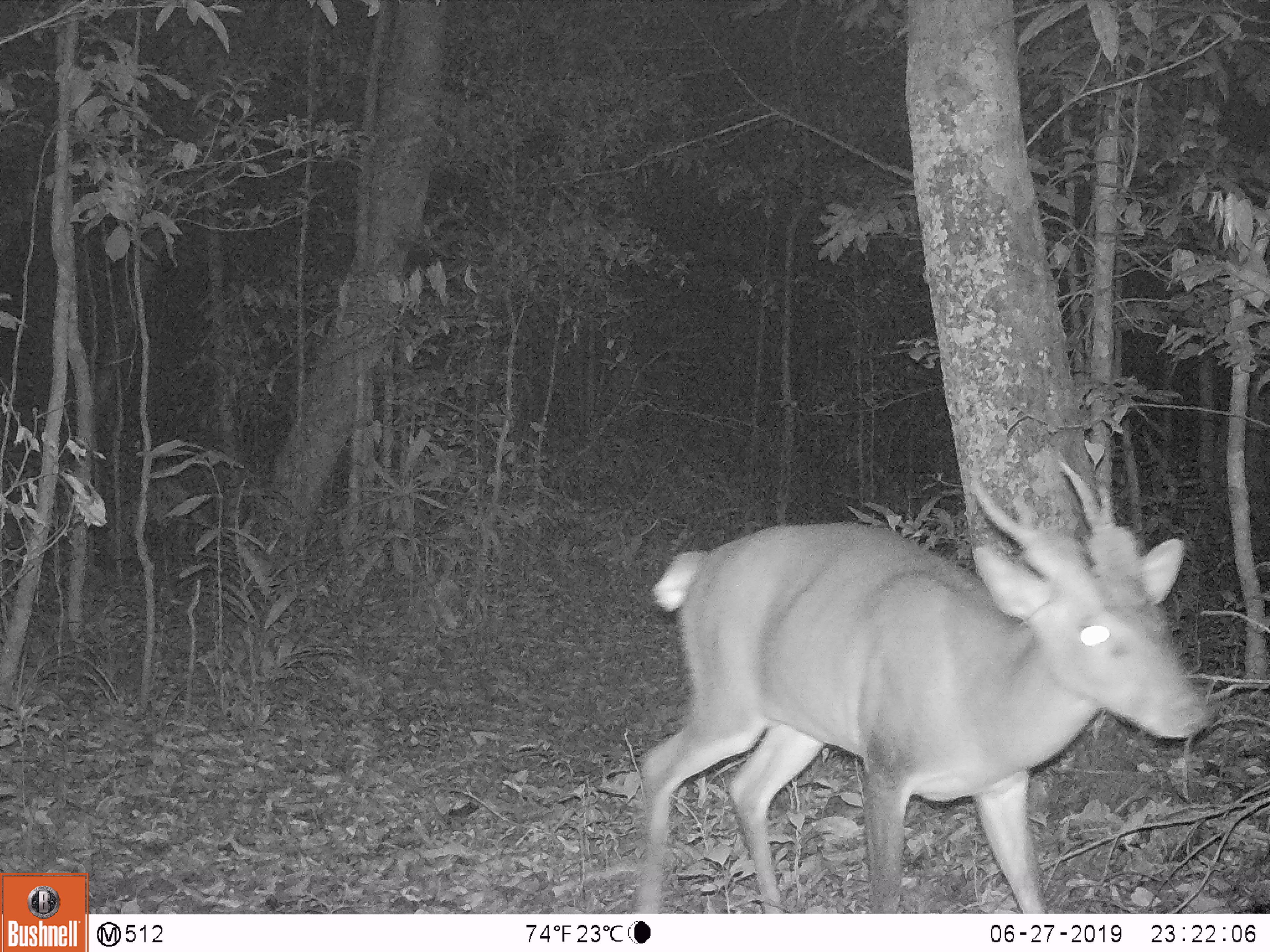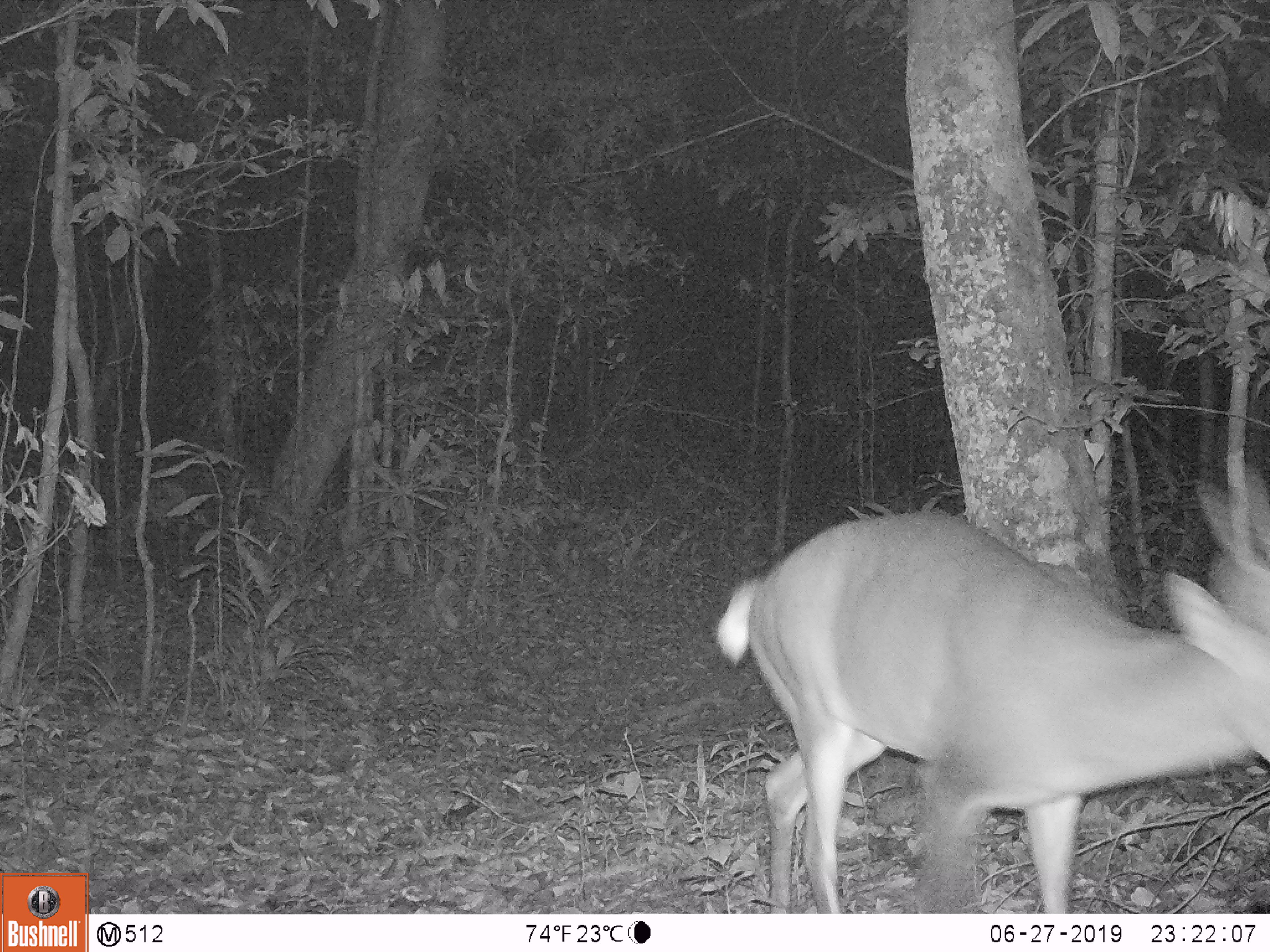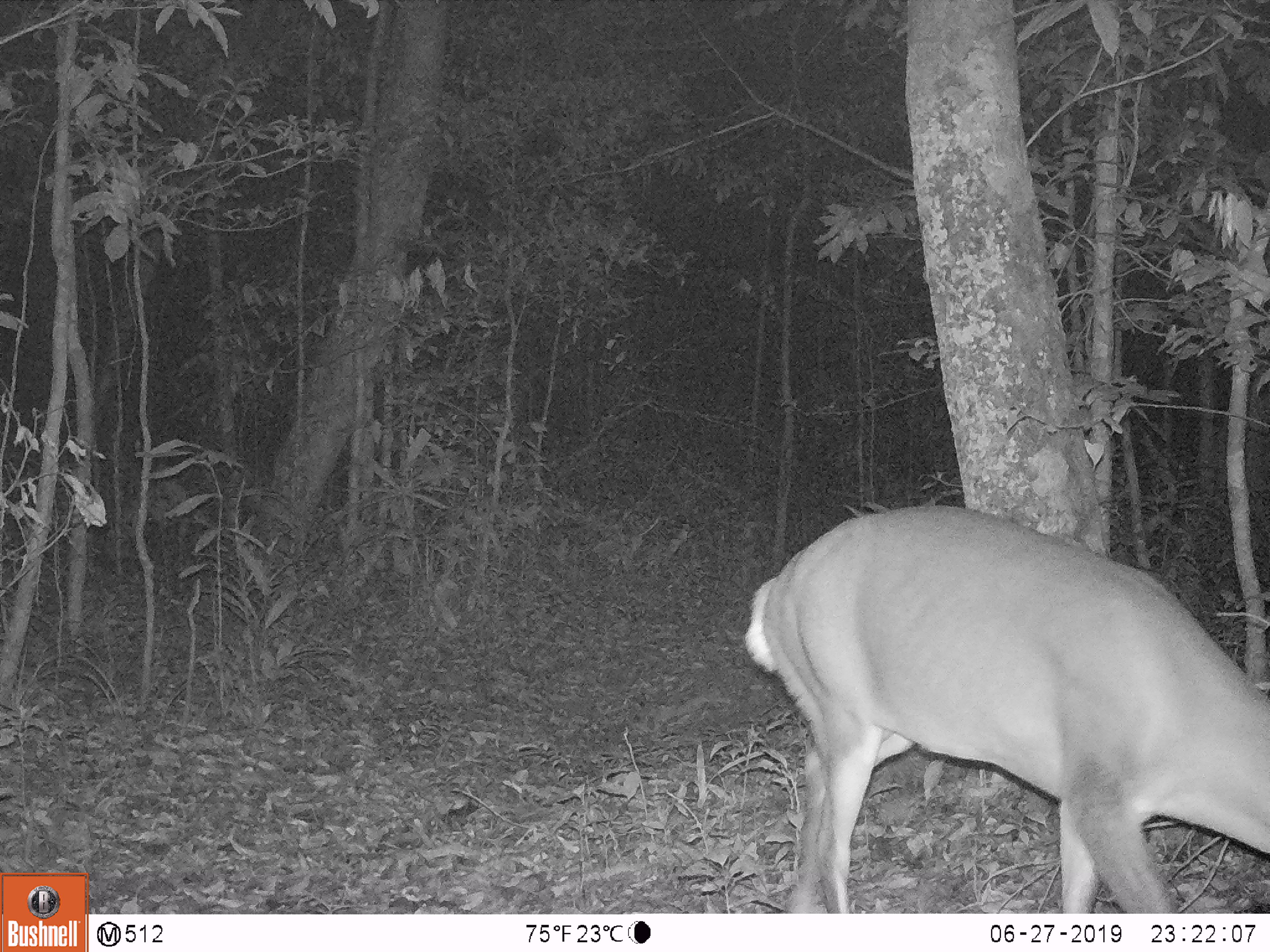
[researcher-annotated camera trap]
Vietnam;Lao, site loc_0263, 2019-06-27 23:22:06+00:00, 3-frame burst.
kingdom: Animalia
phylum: Chordata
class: Mammalia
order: Artiodactyla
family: Cervidae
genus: Muntiacus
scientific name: Muntiacus vuquangensis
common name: large-antlered muntjac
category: large antlered muntjac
Large antlered muntjac (large-antlered muntjac) (Muntiacus vuquangensis). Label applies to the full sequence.